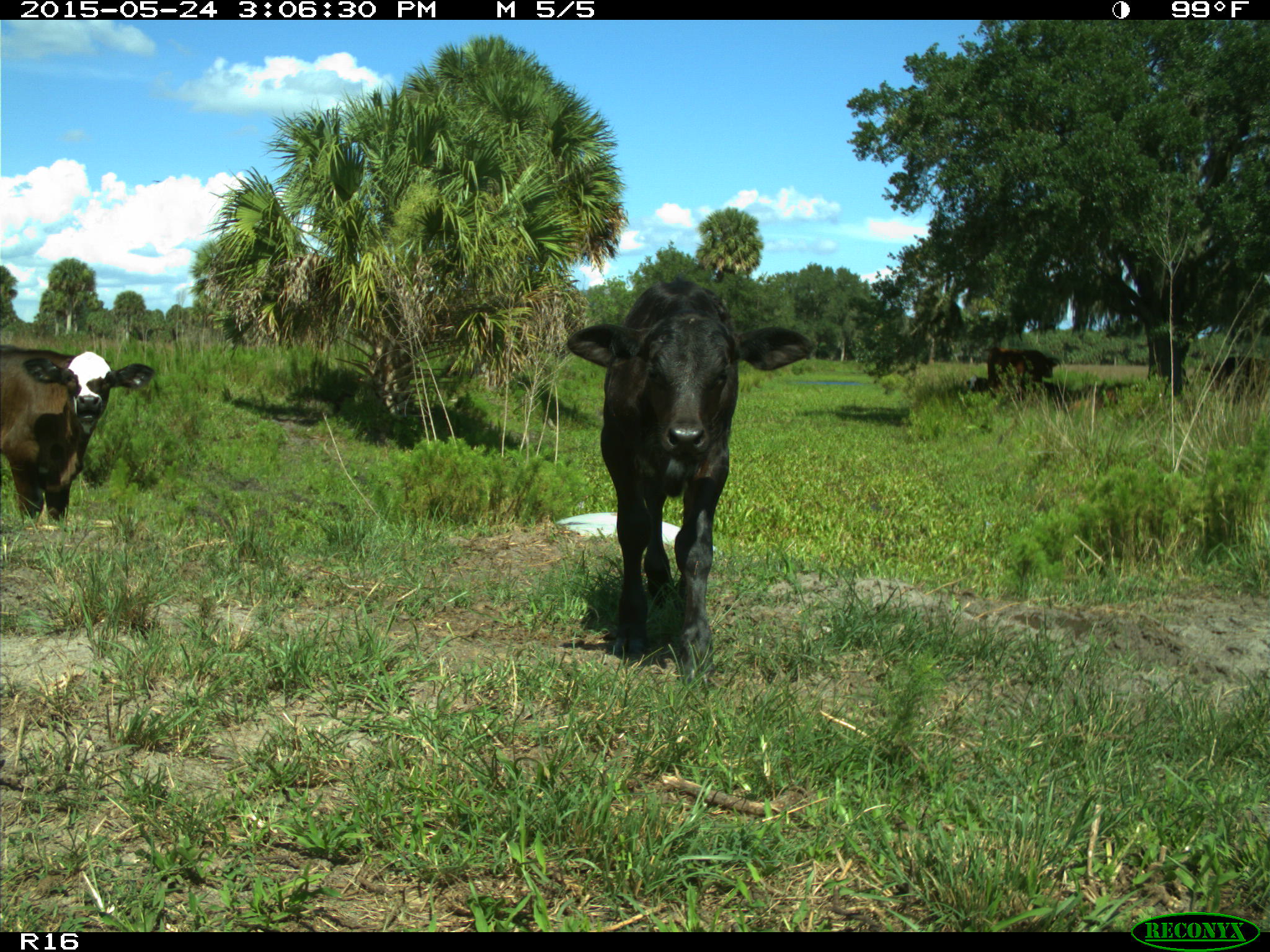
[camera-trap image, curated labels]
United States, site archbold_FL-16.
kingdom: Animalia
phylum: Chordata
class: Mammalia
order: Artiodactyla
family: Bovidae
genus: Bos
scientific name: Bos taurus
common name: domestic cow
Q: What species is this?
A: Bos taurus (domestic cow).